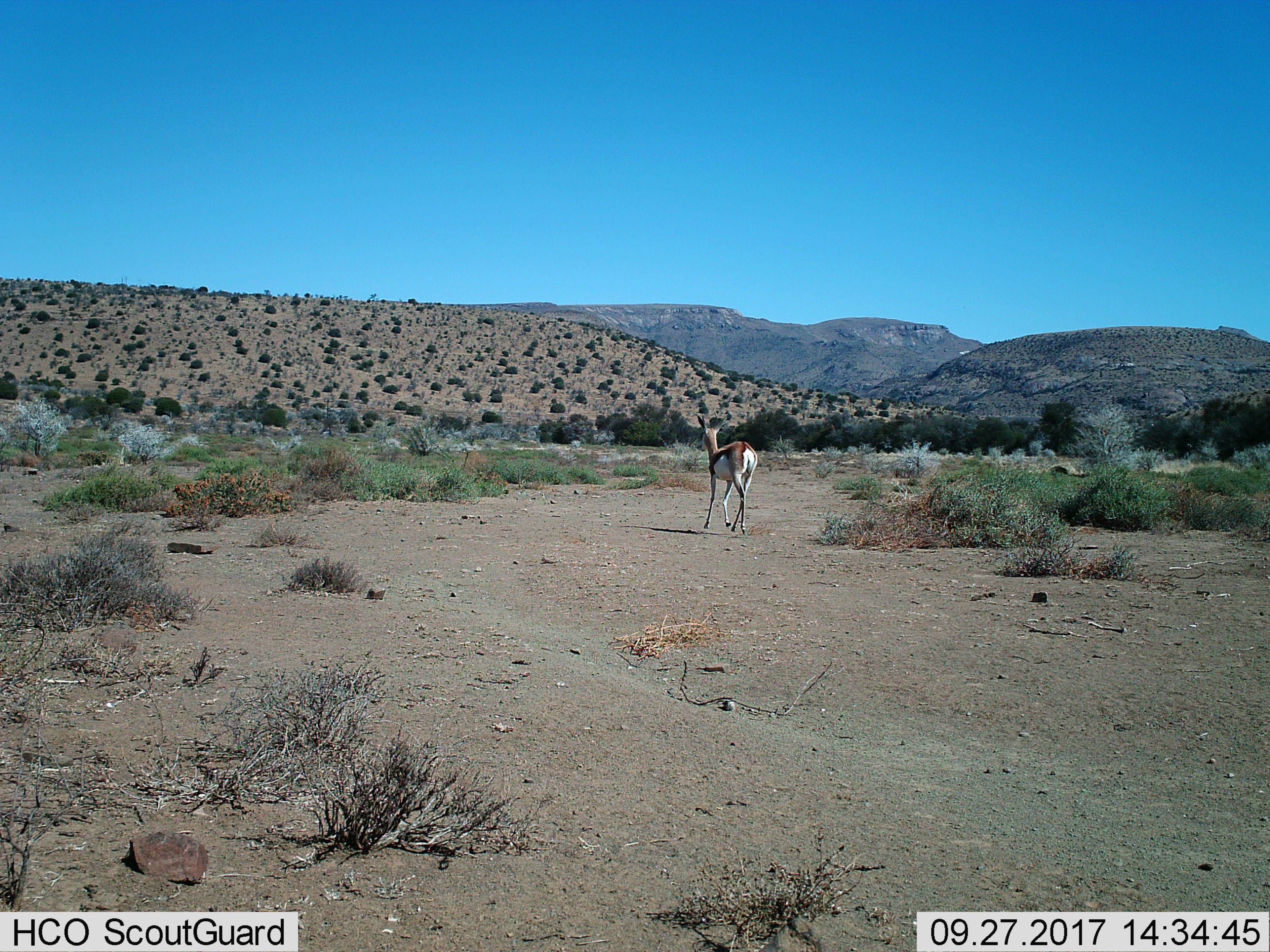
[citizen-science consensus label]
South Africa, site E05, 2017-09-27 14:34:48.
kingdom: Animalia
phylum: Chordata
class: Mammalia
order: Artiodactyla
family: Bovidae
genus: Antidorcas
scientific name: Antidorcas marsupialis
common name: springbok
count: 1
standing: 0%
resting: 0%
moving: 100%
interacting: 0%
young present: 0%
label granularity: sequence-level